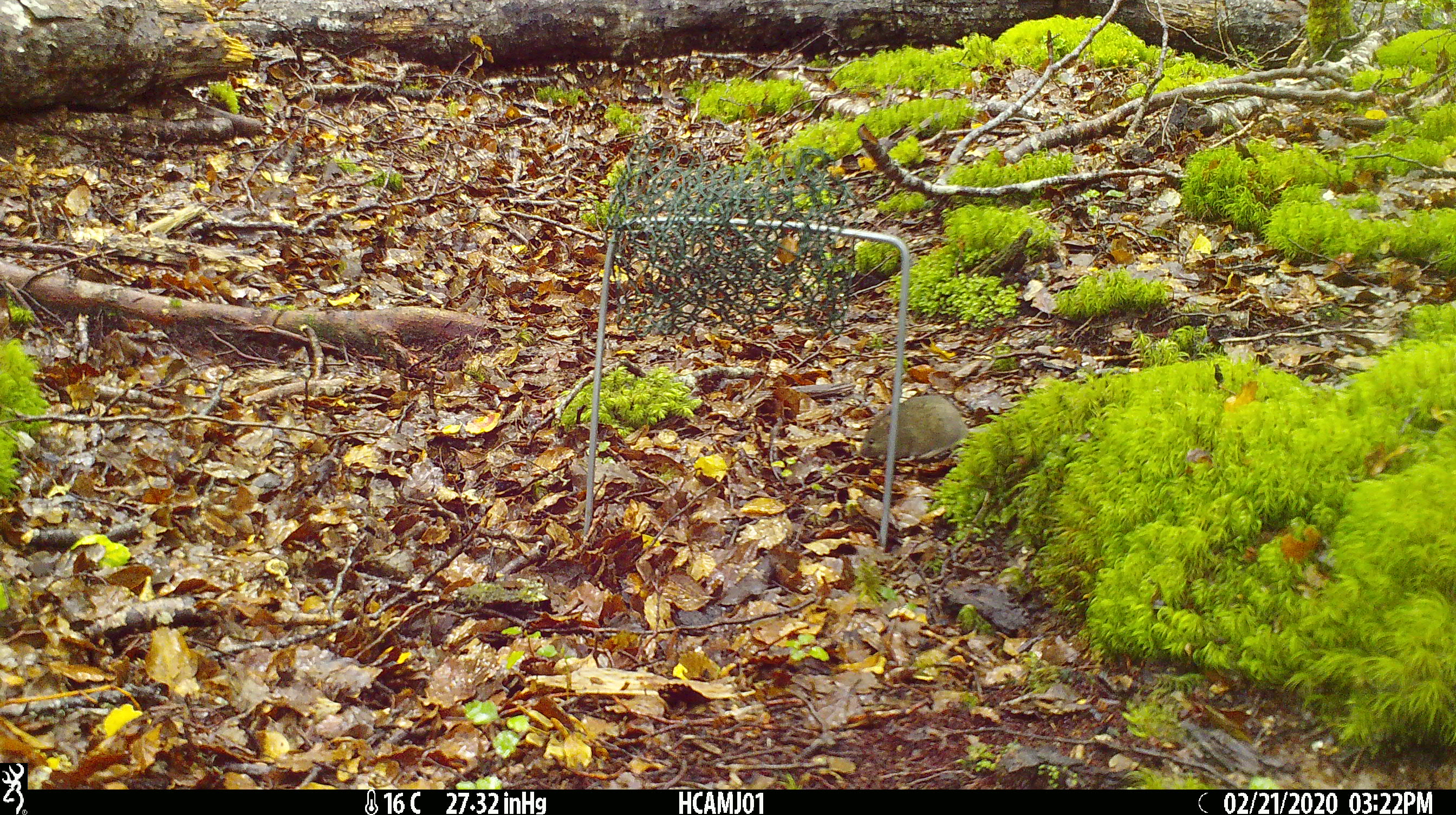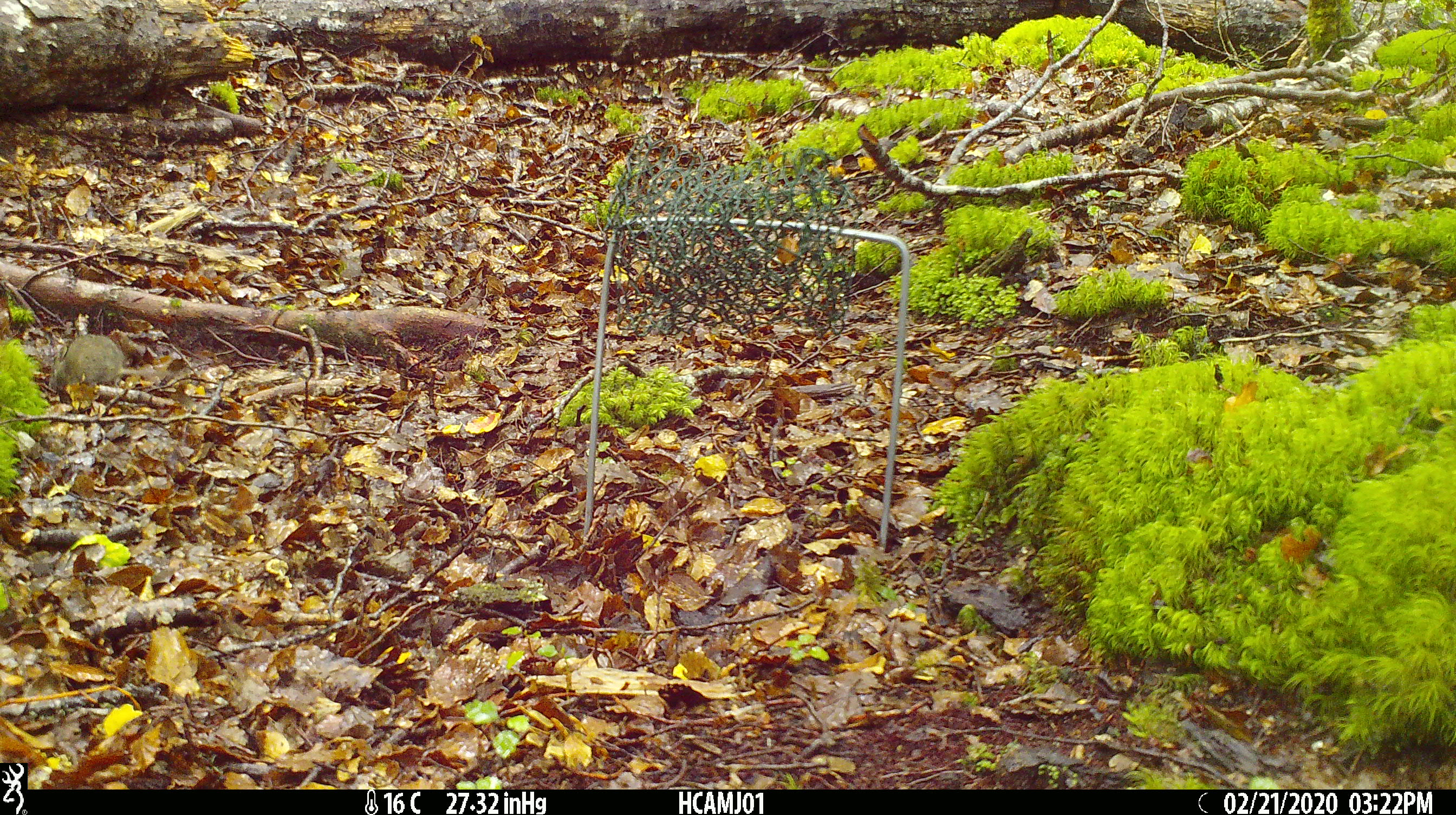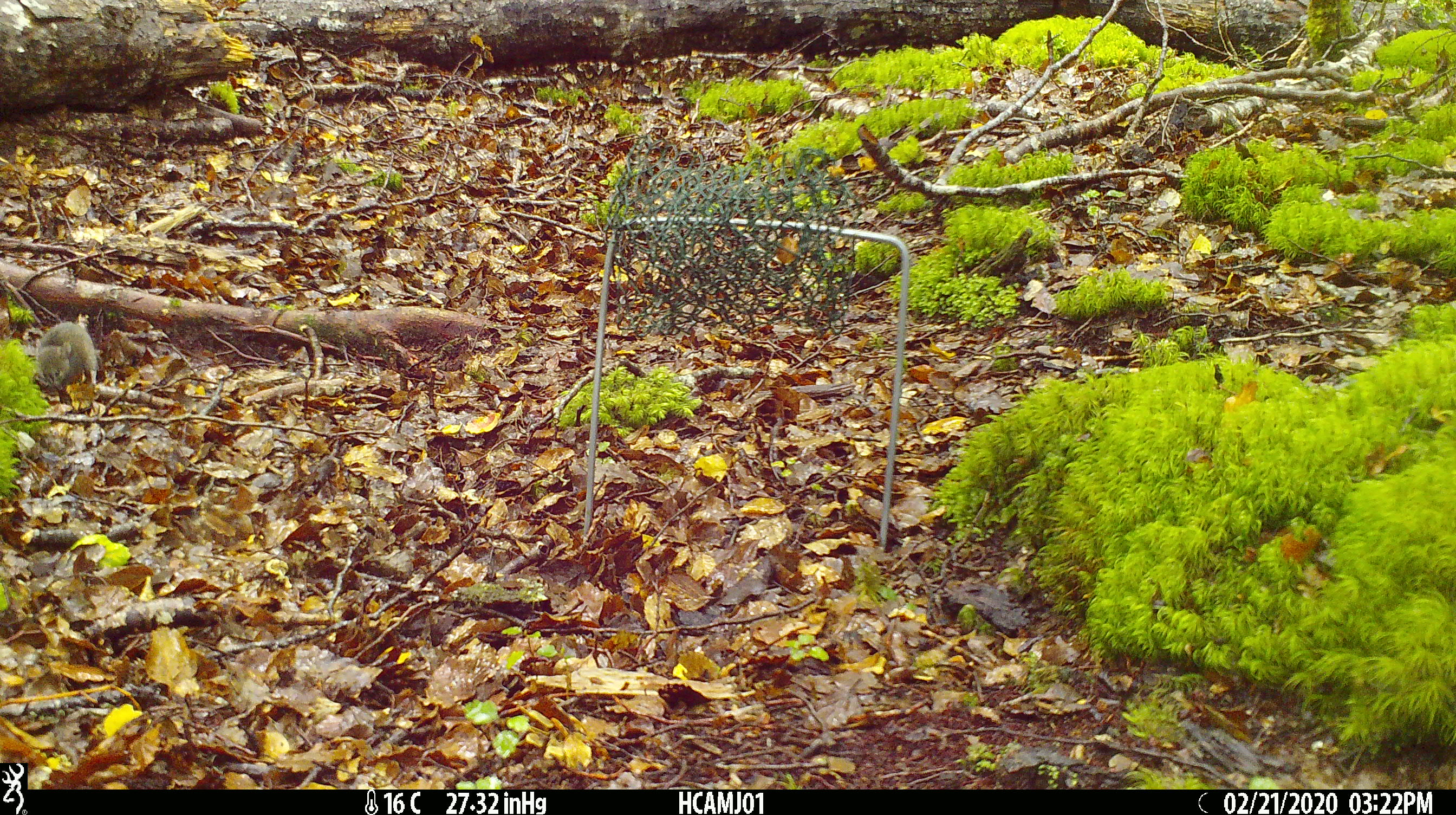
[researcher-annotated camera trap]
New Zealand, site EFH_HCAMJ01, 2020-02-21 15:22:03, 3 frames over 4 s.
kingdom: Animalia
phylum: Chordata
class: Mammalia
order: Rodentia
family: Muridae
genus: Mus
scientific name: Mus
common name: mouse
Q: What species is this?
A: Mouse (Mus).